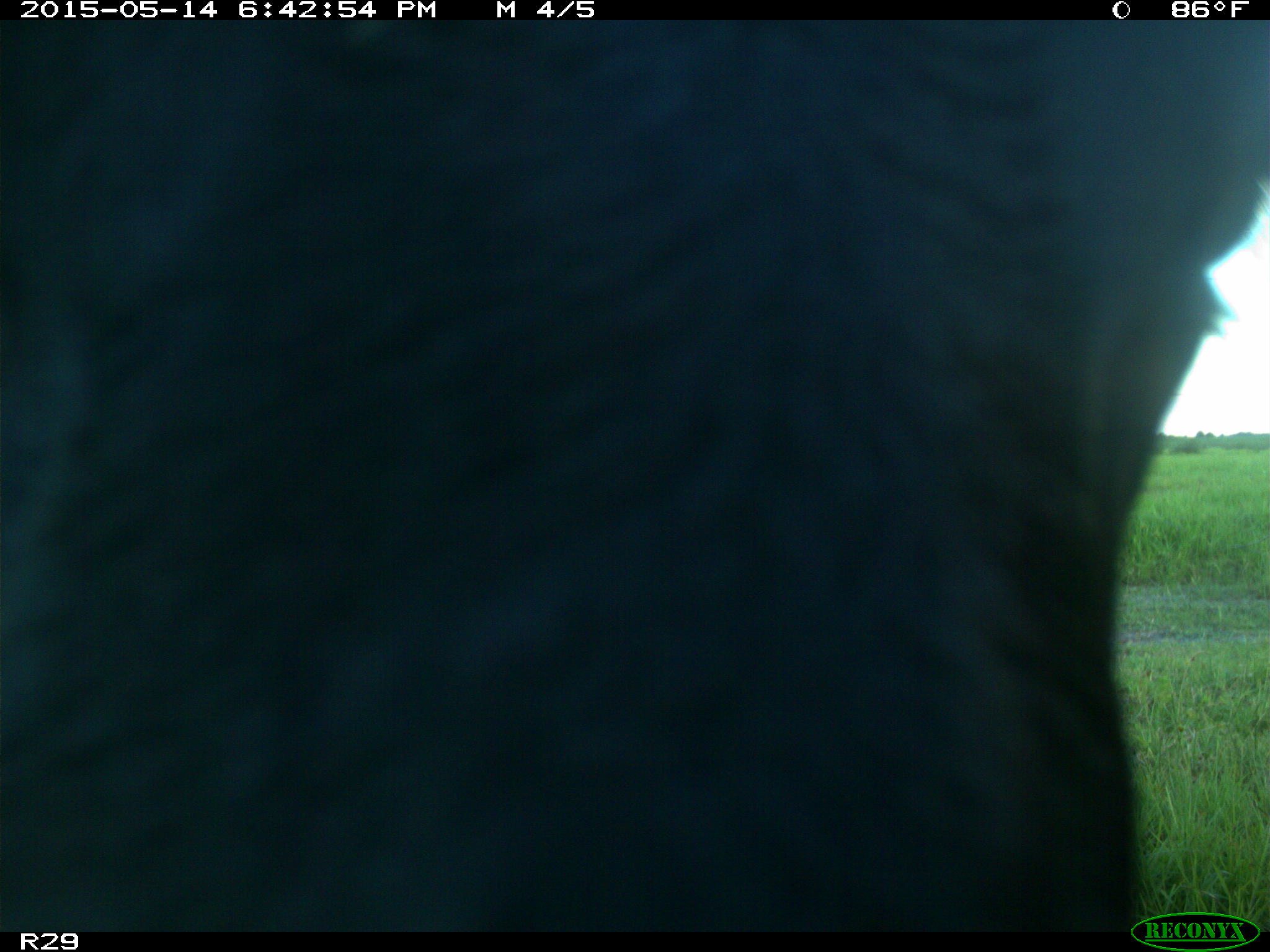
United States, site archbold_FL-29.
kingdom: Animalia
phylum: Chordata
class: Mammalia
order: Artiodactyla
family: Bovidae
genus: Bos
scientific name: Bos taurus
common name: domestic cow